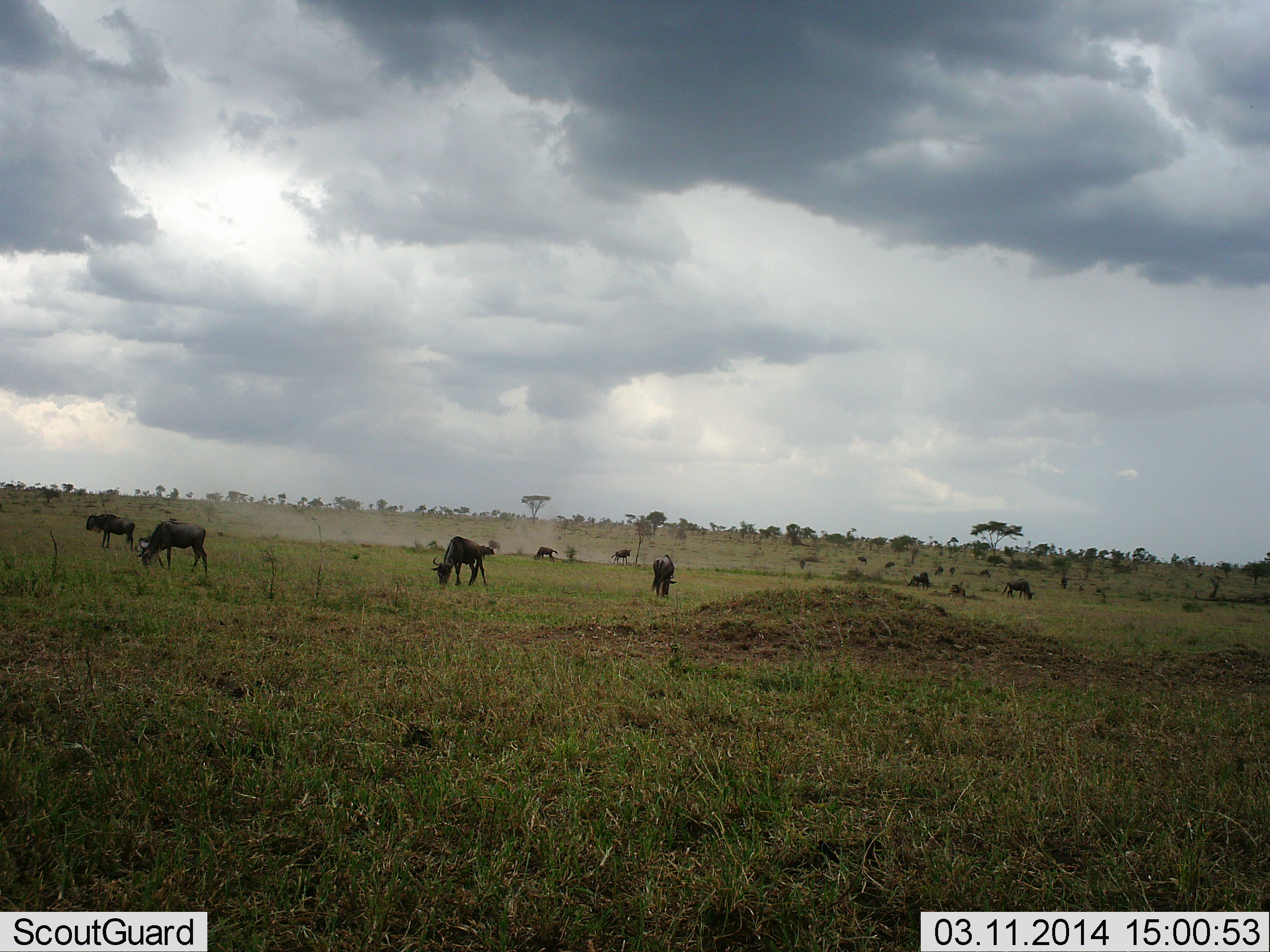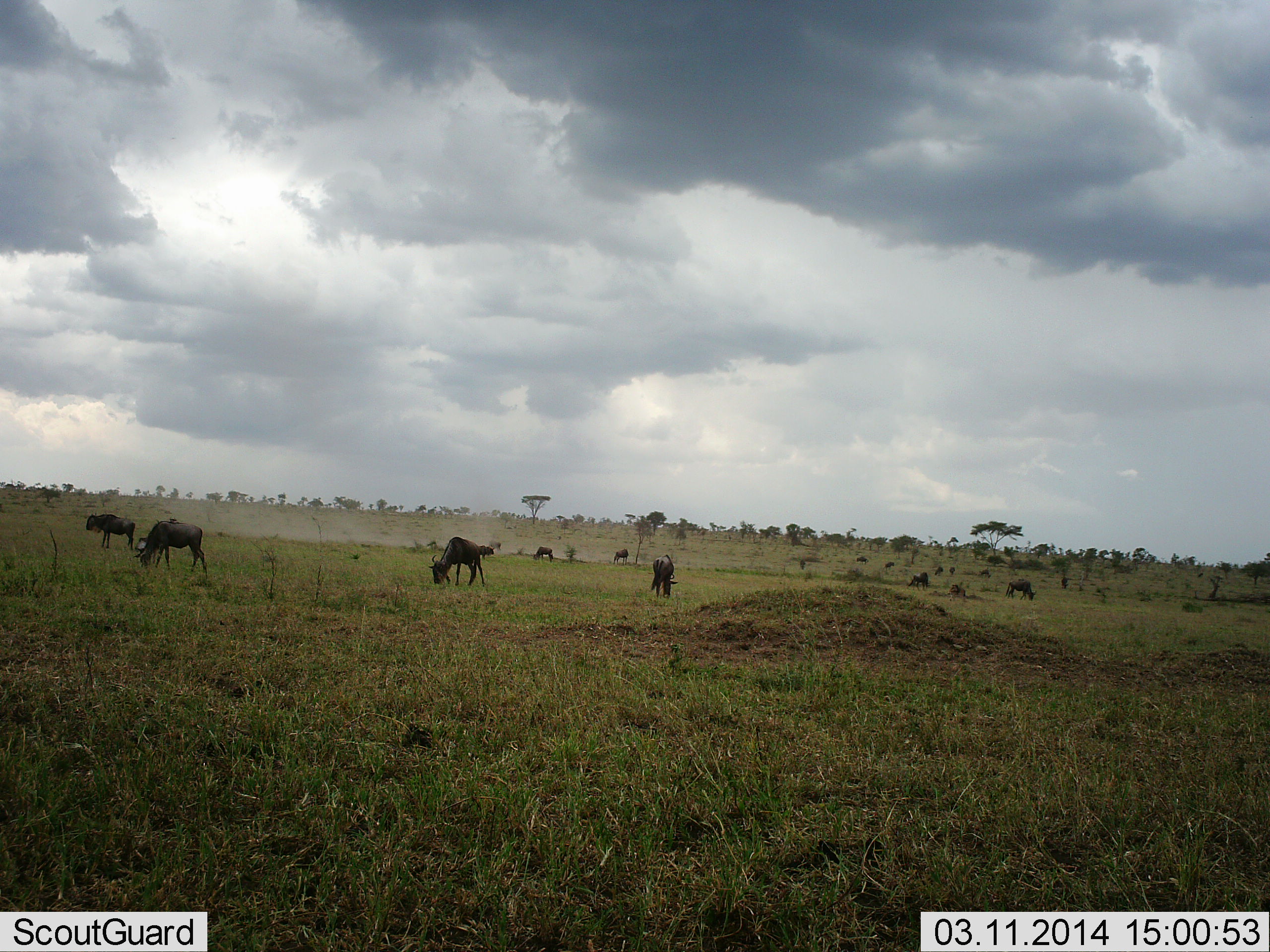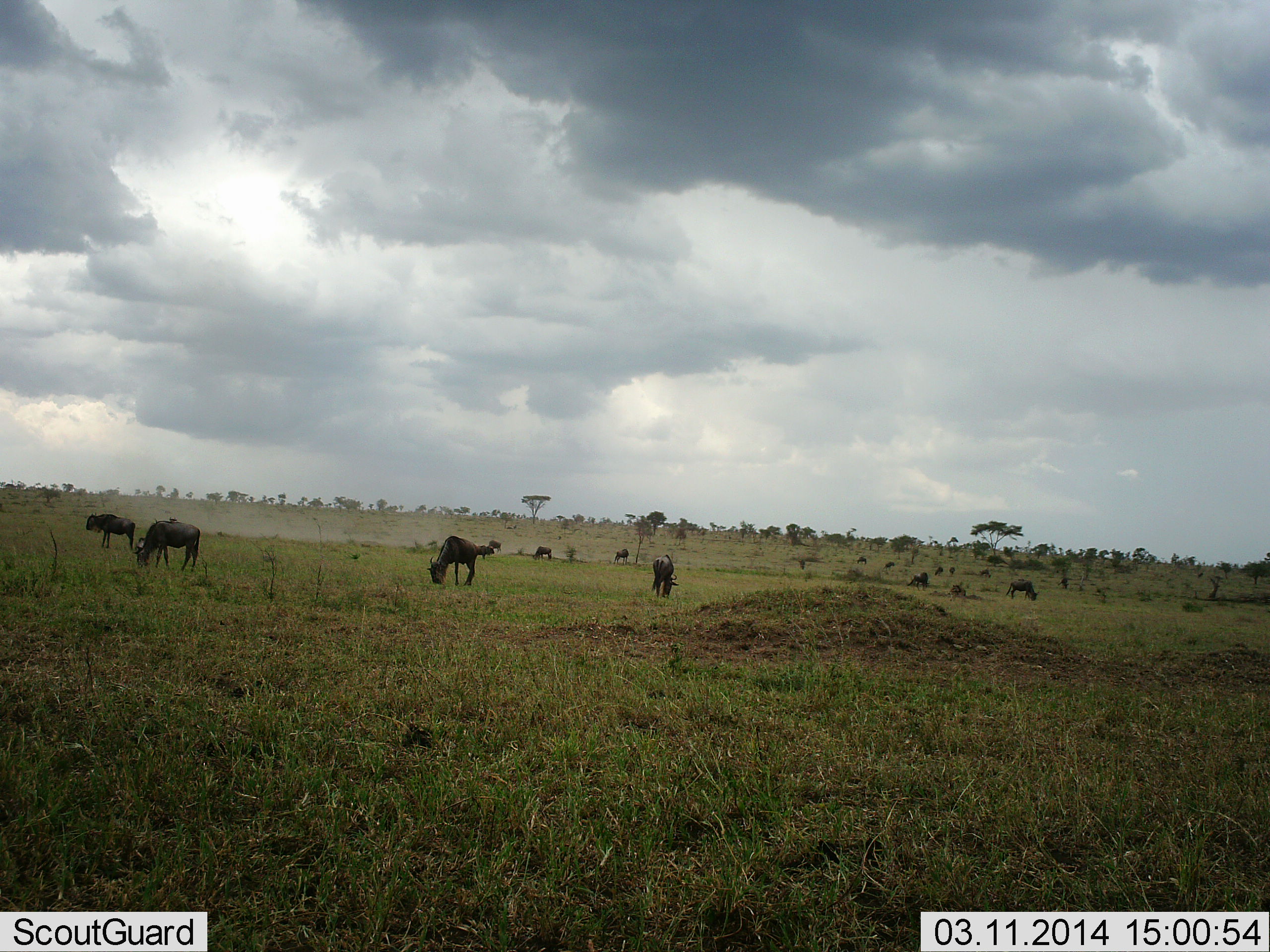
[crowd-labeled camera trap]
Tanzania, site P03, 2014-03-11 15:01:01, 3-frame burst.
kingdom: Animalia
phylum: Chordata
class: Mammalia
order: Artiodactyla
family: Bovidae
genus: Connochaetes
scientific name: Connochaetes taurinus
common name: blue wildebeest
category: wildebeest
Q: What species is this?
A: Wildebeest (blue wildebeest) (Connochaetes taurinus).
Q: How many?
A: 9.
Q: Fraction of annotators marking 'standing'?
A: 50%.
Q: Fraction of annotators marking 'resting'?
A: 0%.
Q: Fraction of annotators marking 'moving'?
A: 10%.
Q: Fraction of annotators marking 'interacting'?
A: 0%.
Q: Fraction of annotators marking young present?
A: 0%.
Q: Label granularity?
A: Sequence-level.